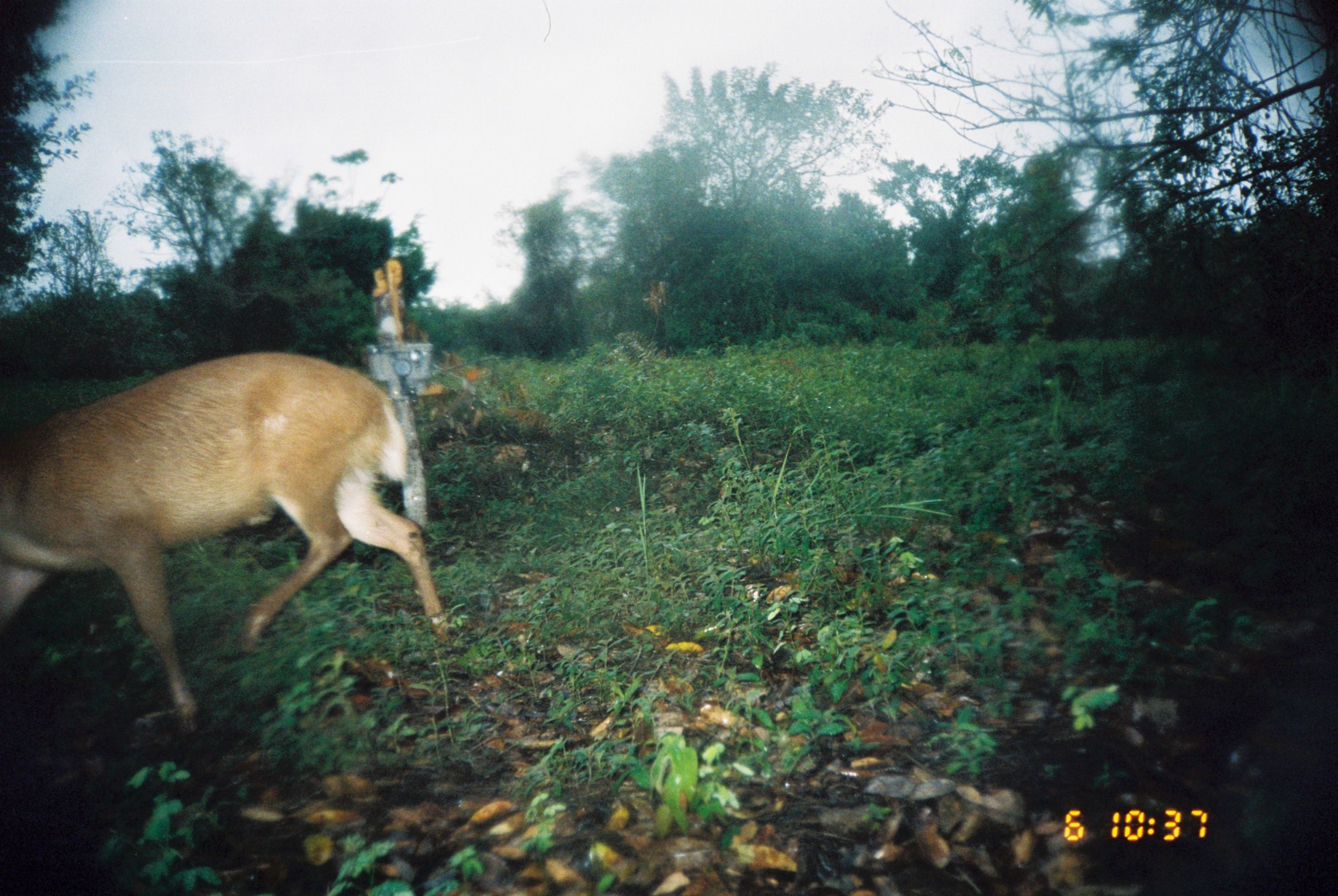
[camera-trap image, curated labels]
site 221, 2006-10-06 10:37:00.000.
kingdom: Animalia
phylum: Chordata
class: Mammalia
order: Artiodactyla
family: Cervidae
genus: Mazama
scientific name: Mazama americana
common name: red brocket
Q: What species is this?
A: Mazama americana (red brocket).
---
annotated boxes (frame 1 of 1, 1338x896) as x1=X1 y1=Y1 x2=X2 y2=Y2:
mazama americana: x1=0 y1=347 x2=455 y2=735